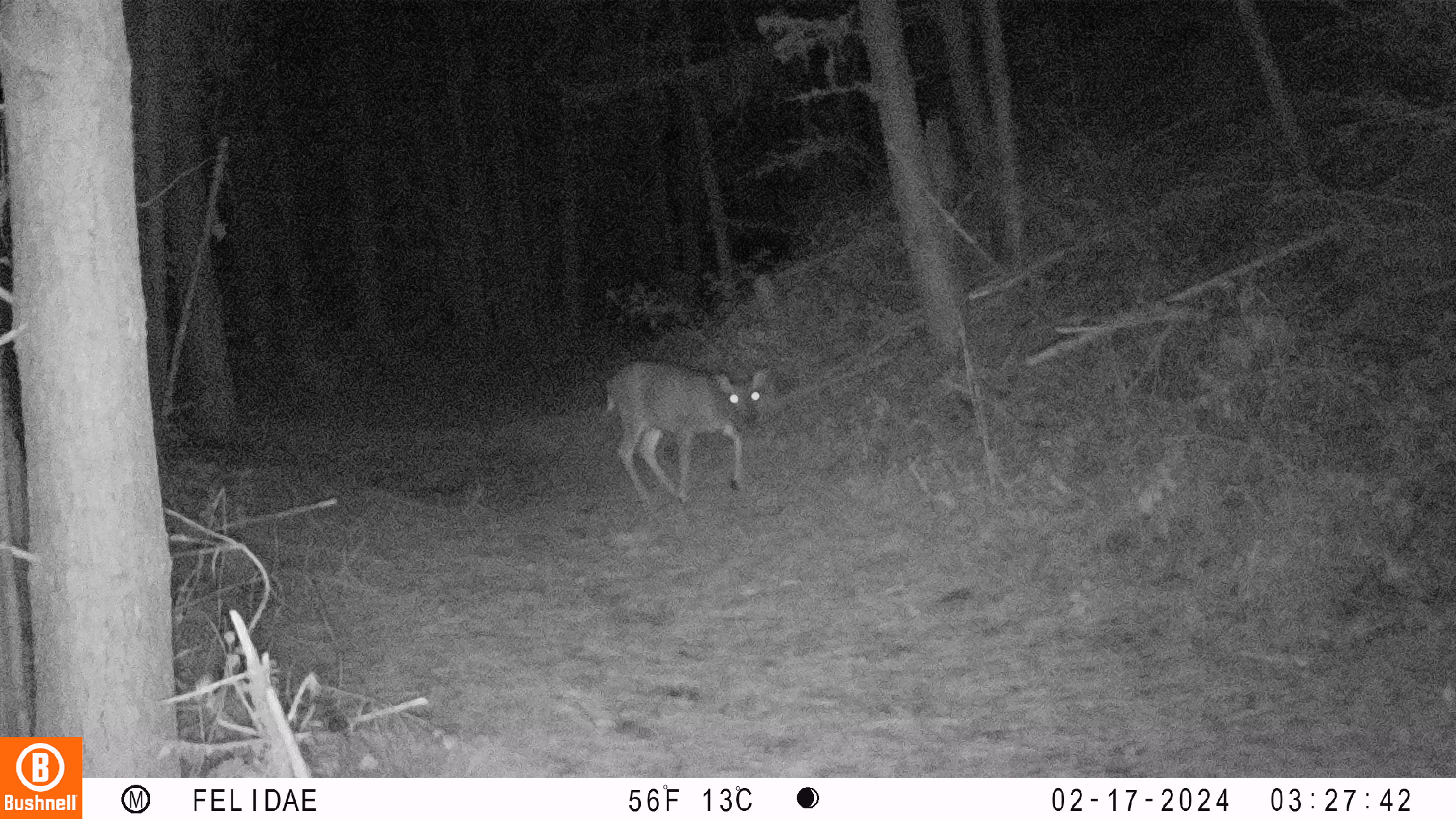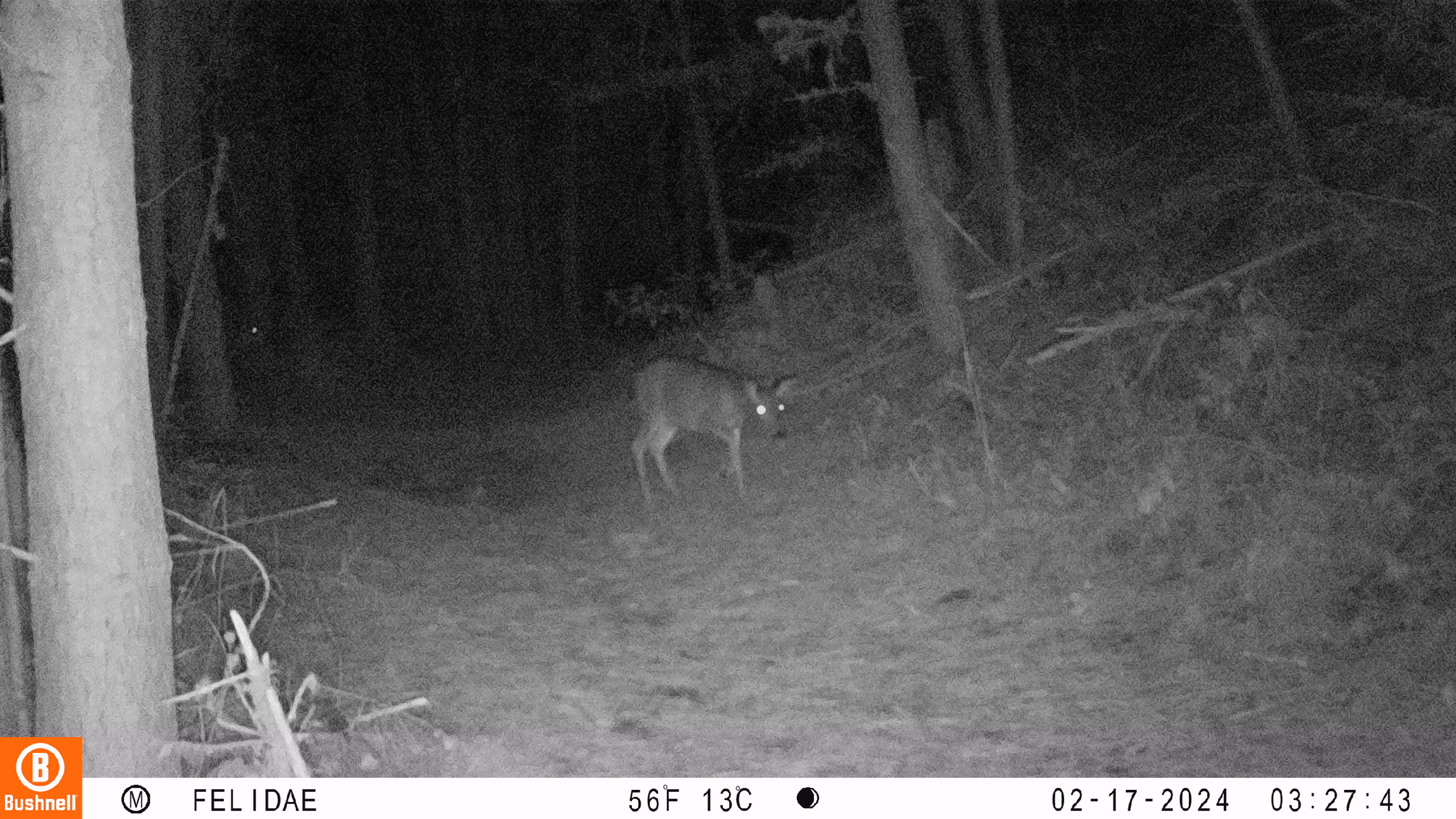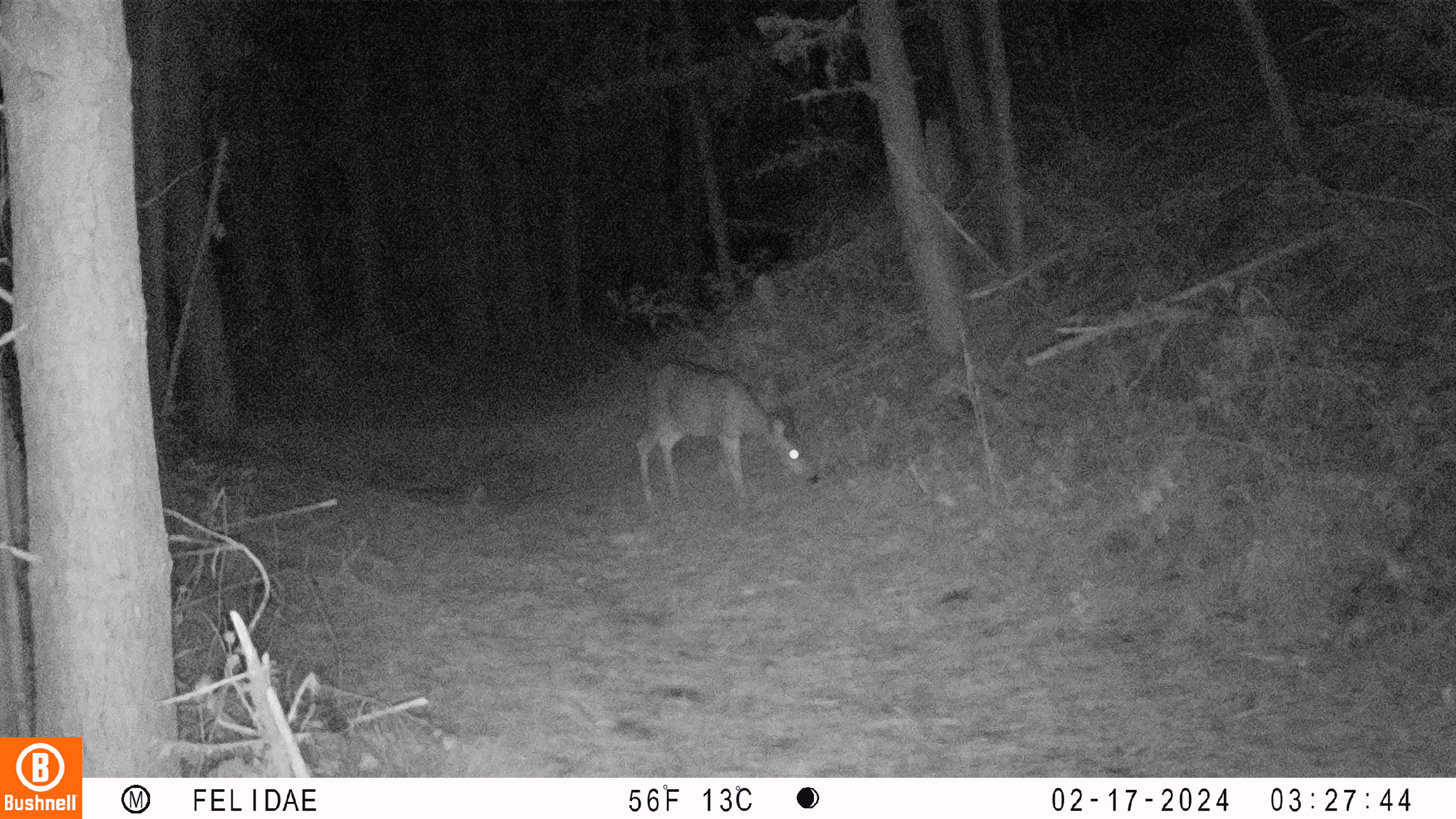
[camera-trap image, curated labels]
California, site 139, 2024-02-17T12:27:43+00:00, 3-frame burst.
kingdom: Animalia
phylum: Chordata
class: Mammalia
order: Artiodactyla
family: Cervidae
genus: Odocoileus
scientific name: Odocoileus hemionus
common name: mule deer